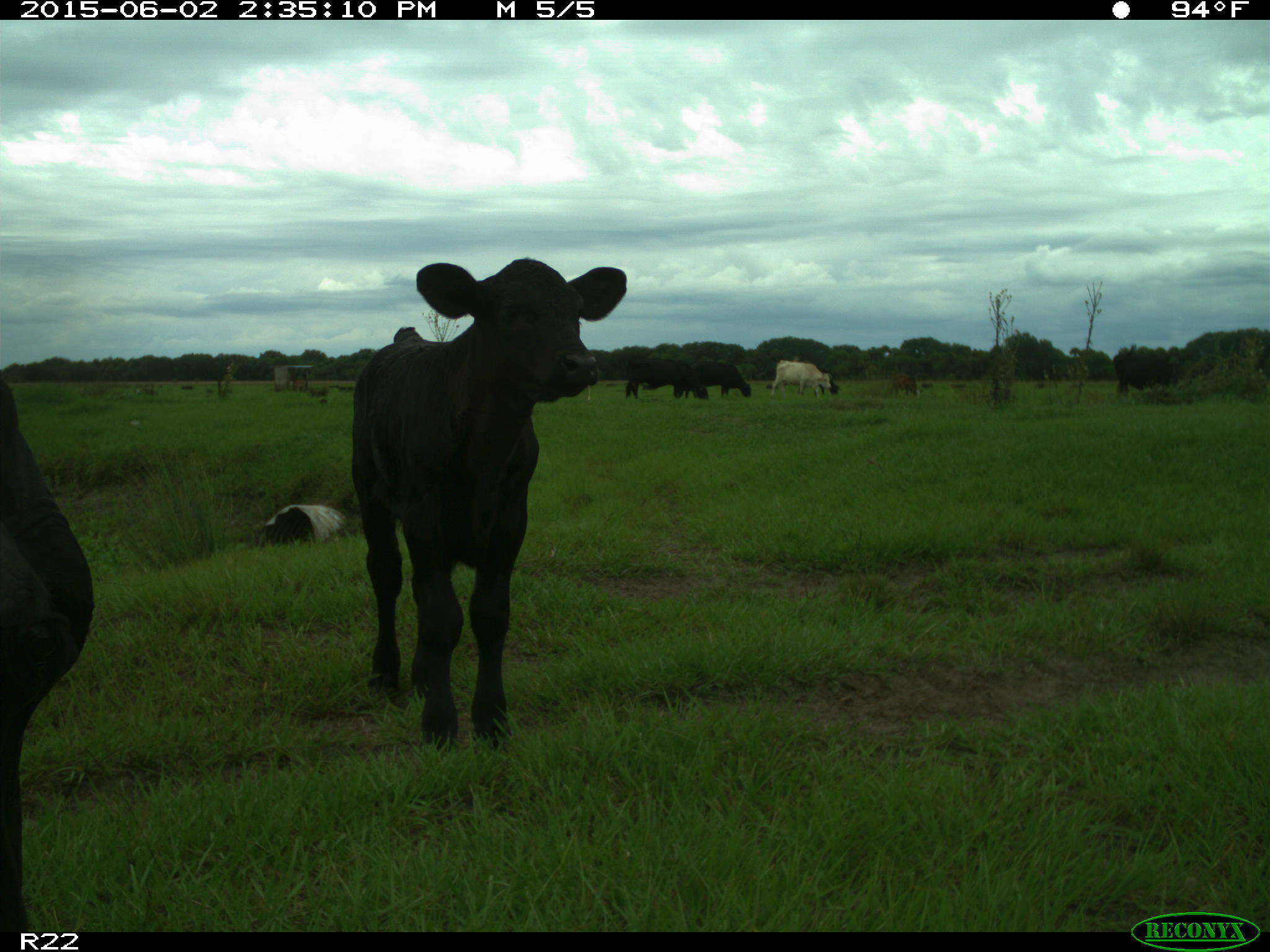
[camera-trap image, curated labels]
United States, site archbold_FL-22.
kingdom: Animalia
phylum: Chordata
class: Mammalia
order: Artiodactyla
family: Bovidae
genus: Bos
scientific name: Bos taurus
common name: domestic cow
Bos taurus (domestic cow).